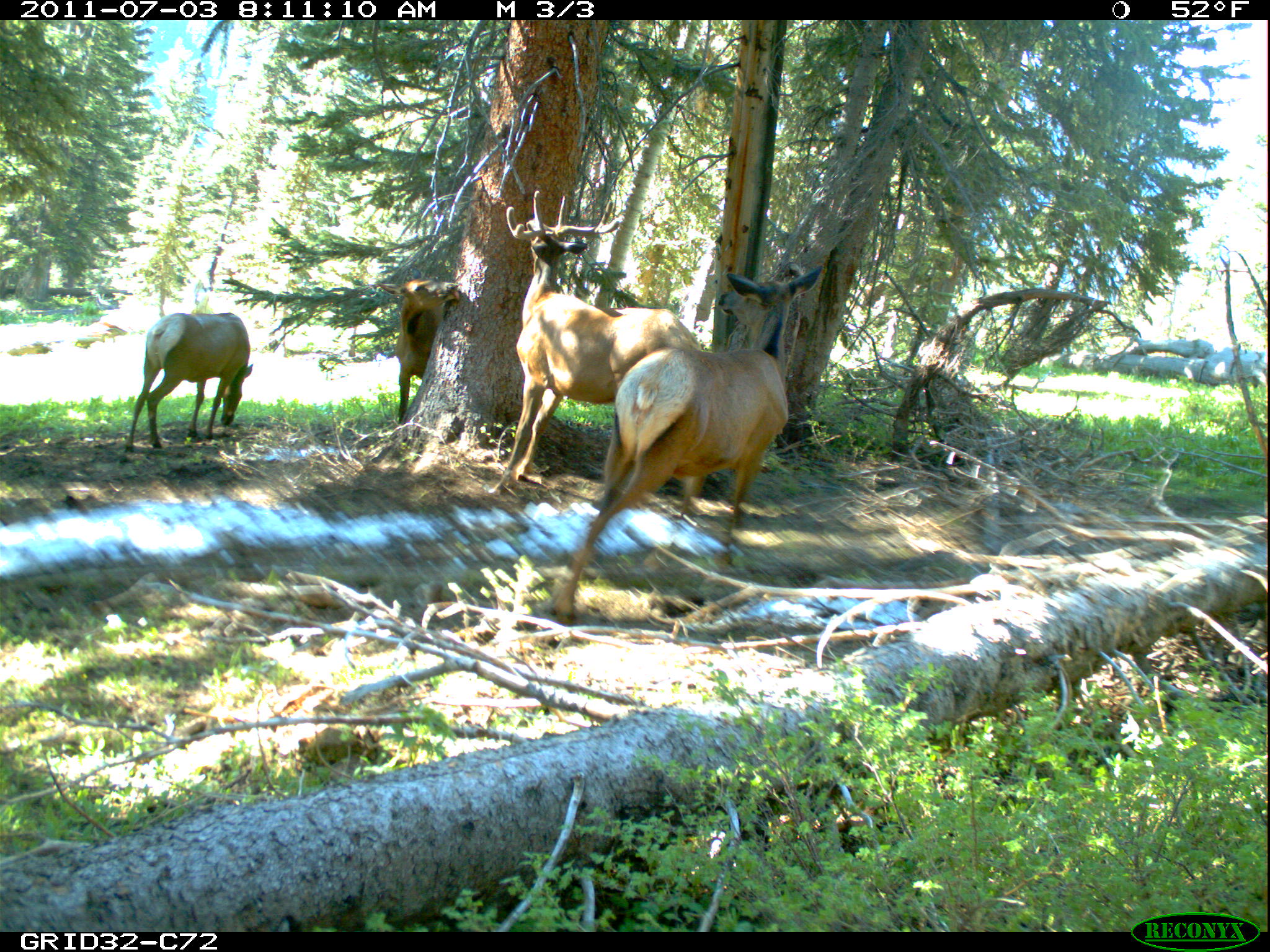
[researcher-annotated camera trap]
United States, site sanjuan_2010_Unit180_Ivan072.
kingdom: Animalia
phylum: Chordata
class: Mammalia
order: Artiodactyla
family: Cervidae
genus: Cervus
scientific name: Cervus elaphus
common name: red deer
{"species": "Cervus elaphus (red deer)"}